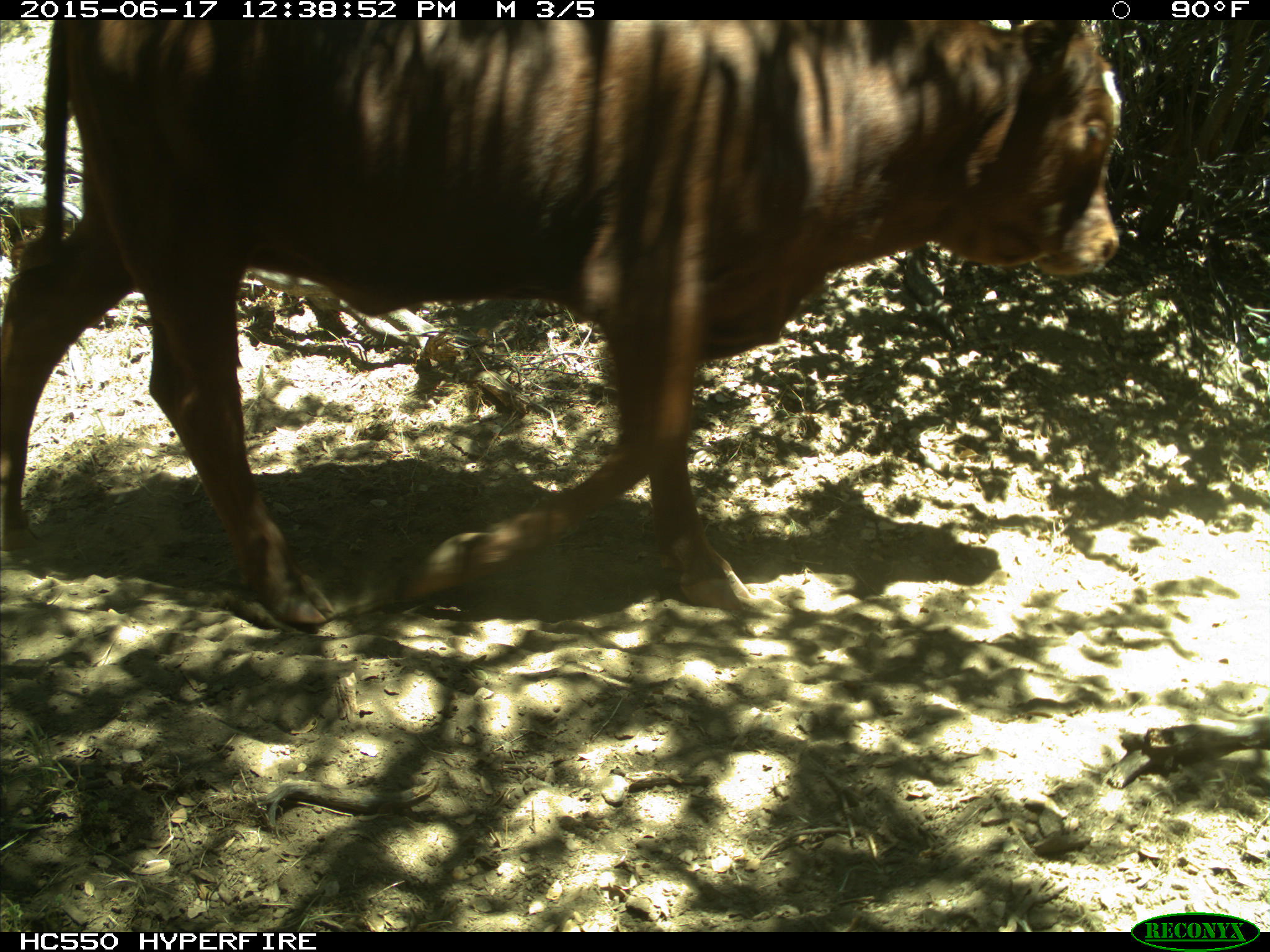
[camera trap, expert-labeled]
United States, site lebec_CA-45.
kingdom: Animalia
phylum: Chordata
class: Mammalia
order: Artiodactyla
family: Bovidae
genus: Bos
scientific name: Bos taurus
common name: domestic cow